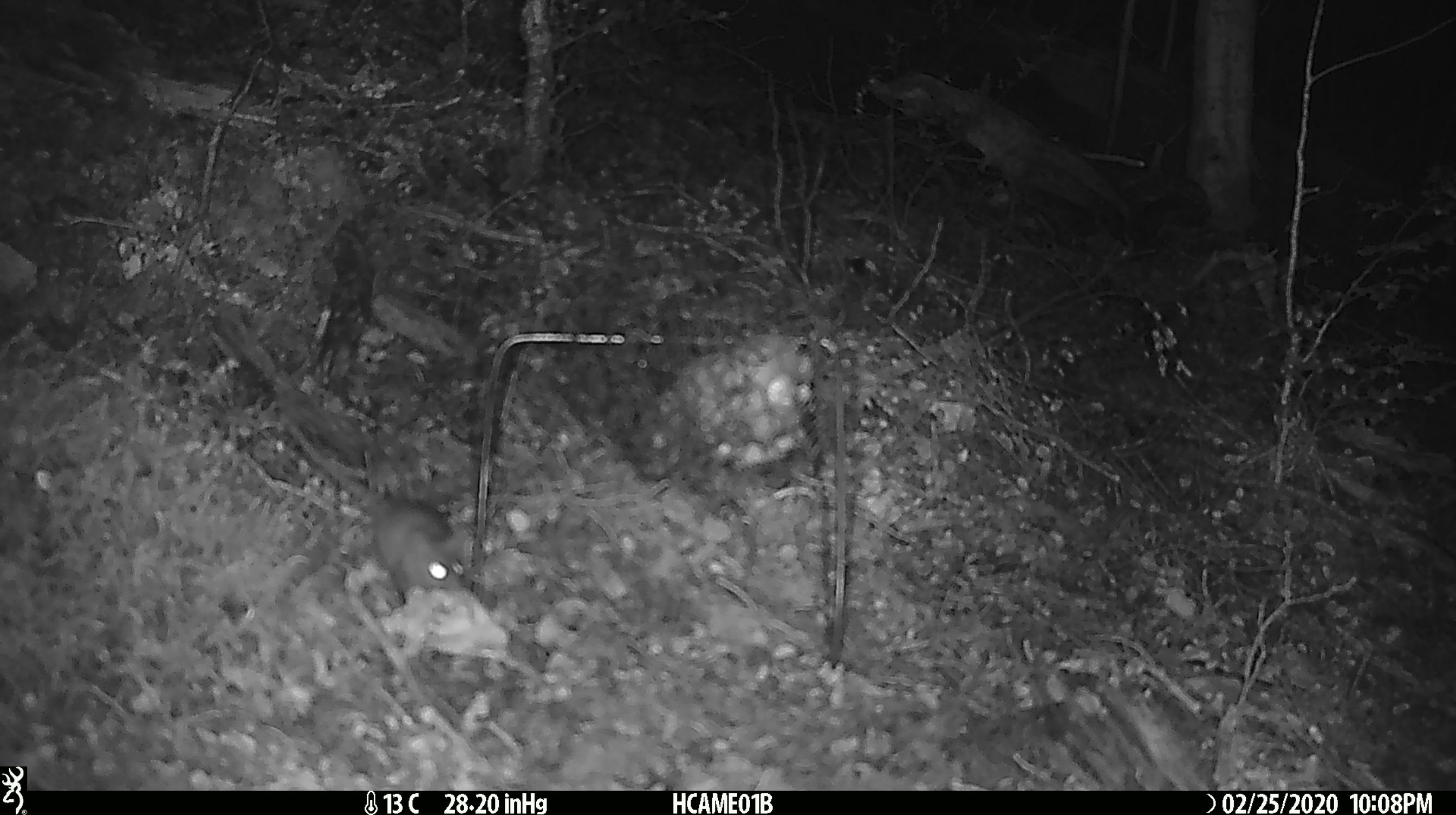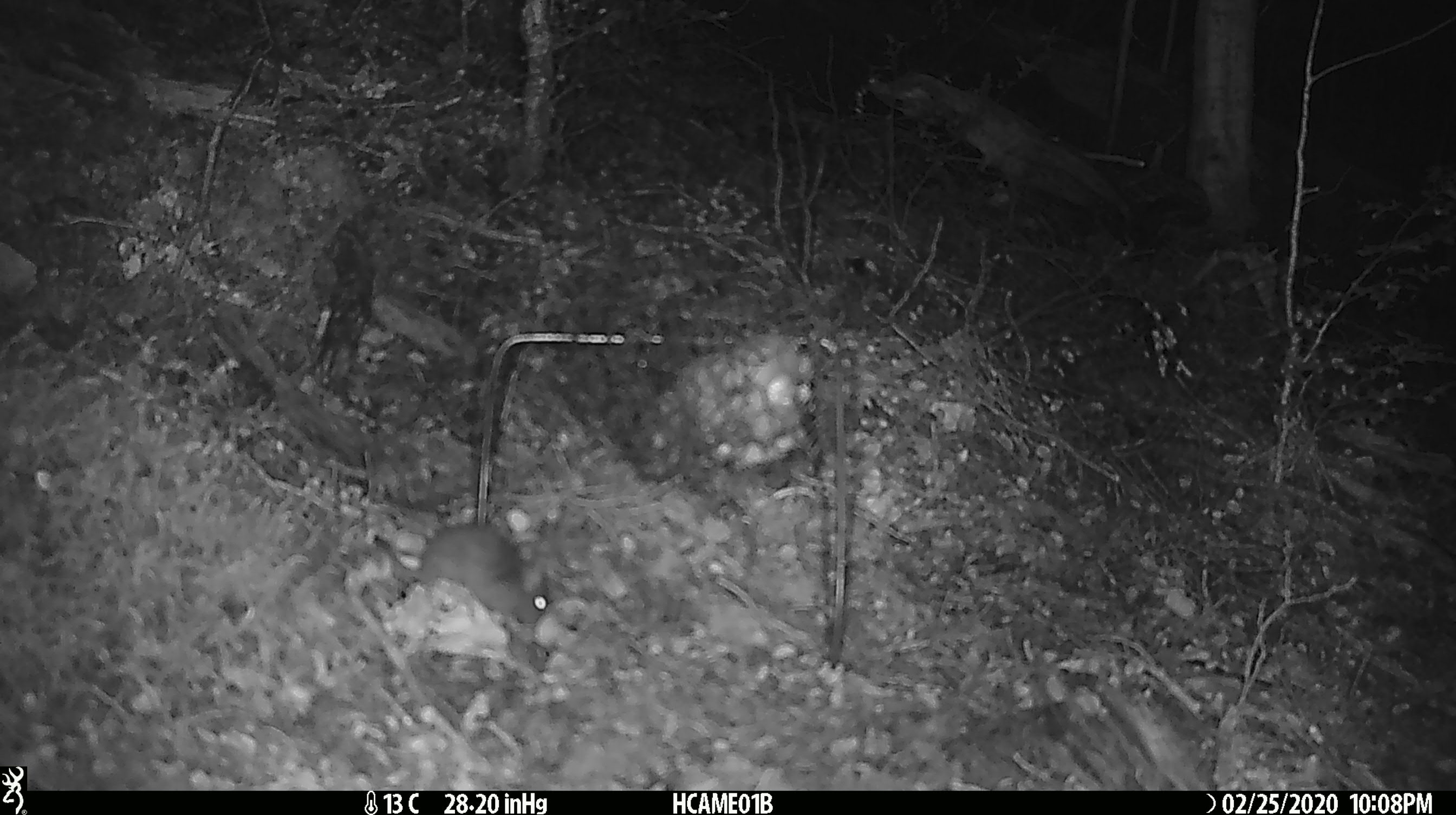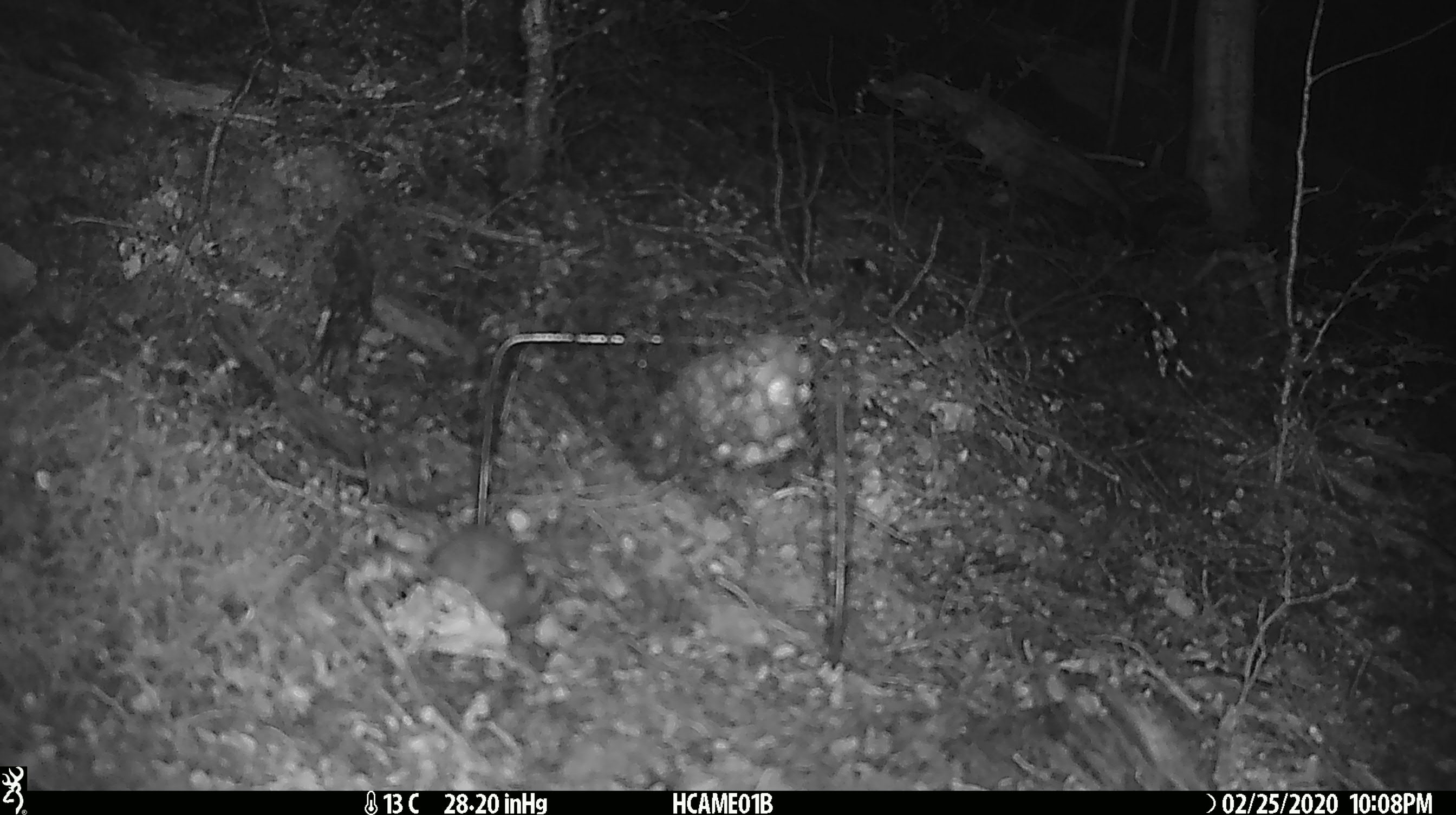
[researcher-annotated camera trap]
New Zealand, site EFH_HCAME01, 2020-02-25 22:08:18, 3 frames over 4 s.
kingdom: Animalia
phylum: Chordata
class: Mammalia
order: Rodentia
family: Muridae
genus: Mus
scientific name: Mus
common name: mouse